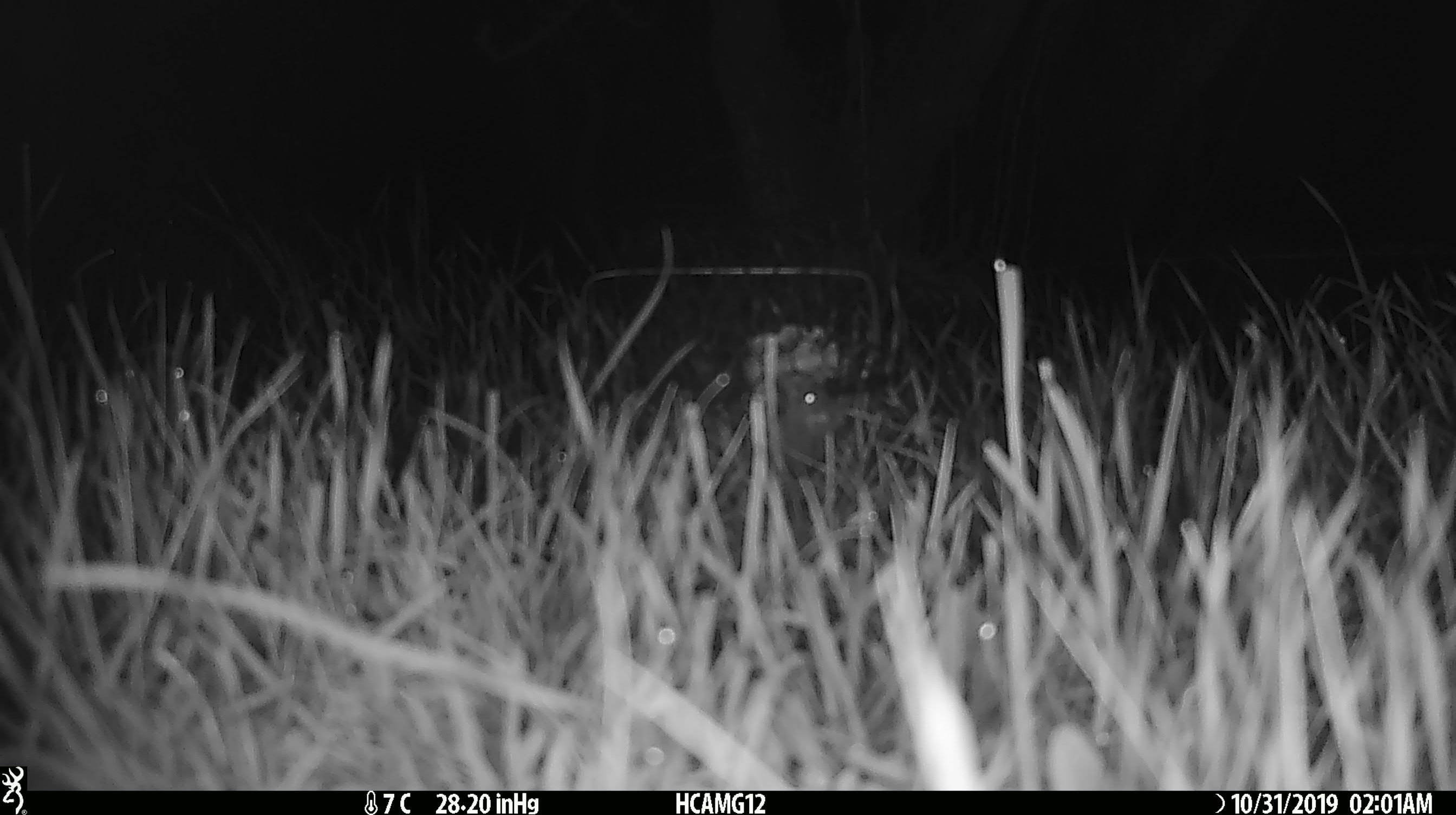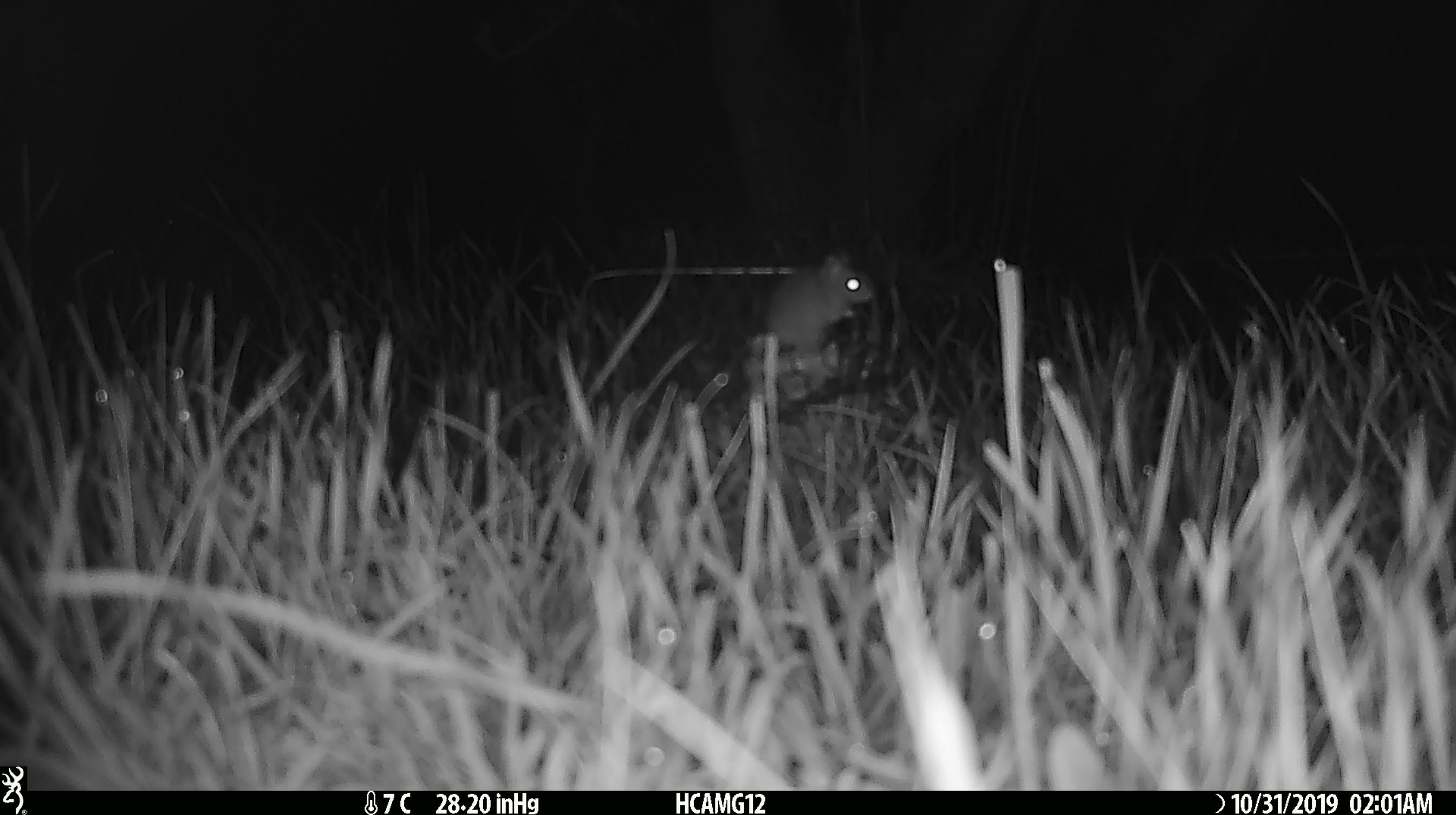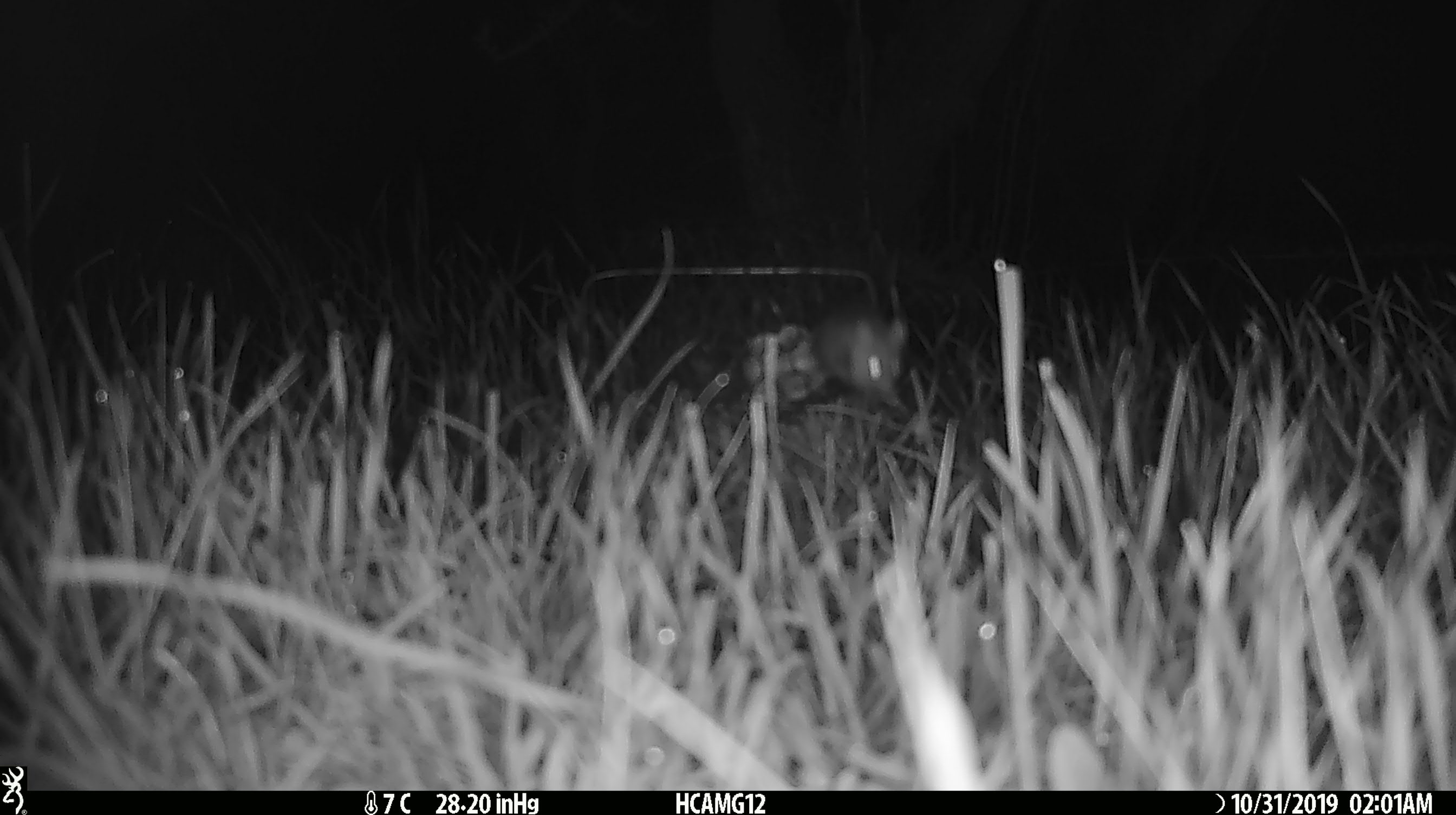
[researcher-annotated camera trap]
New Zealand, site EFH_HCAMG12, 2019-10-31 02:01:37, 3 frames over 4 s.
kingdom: Animalia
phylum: Chordata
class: Mammalia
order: Rodentia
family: Muridae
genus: Mus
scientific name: Mus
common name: mouse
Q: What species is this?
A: Mouse (Mus).